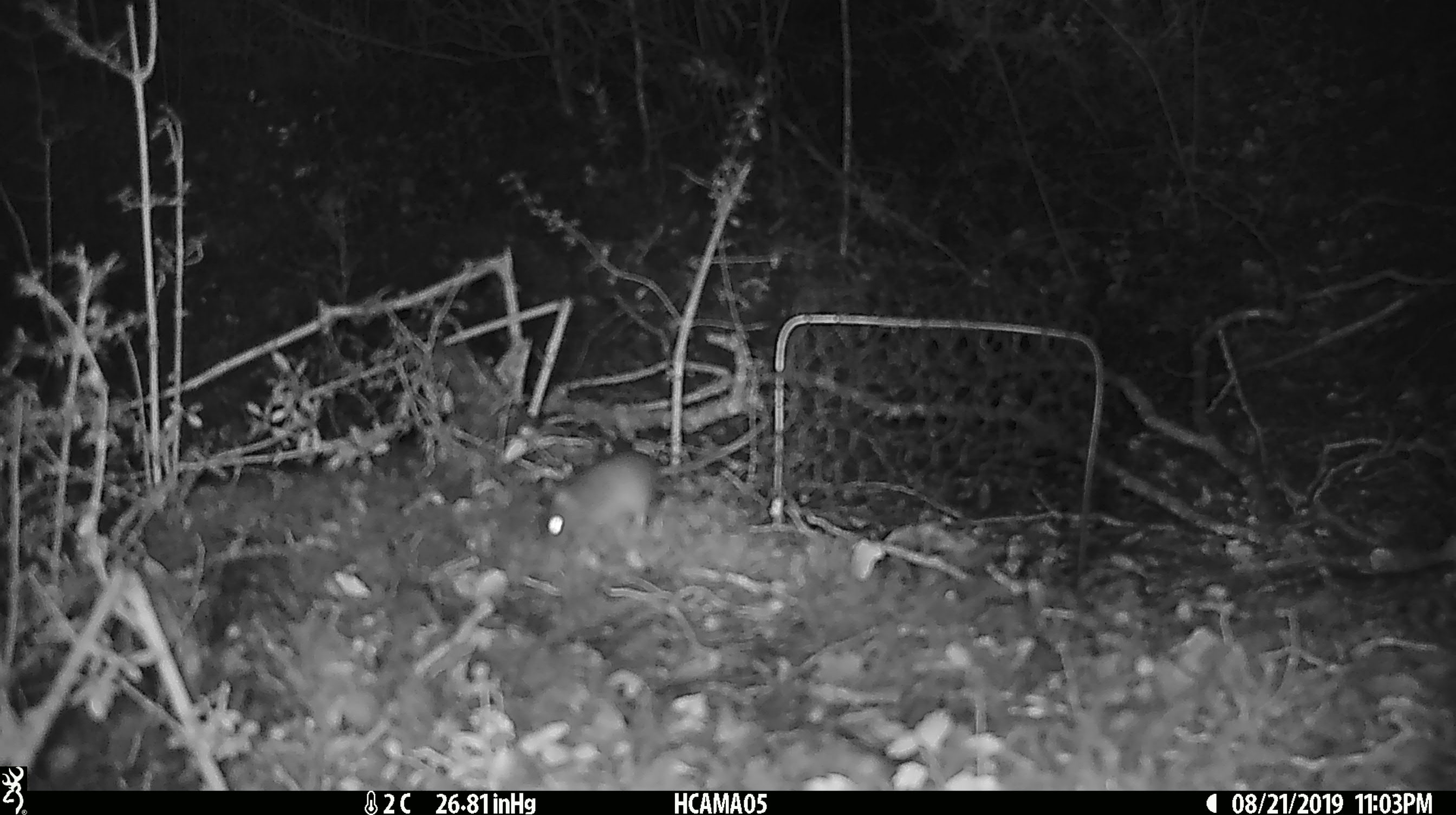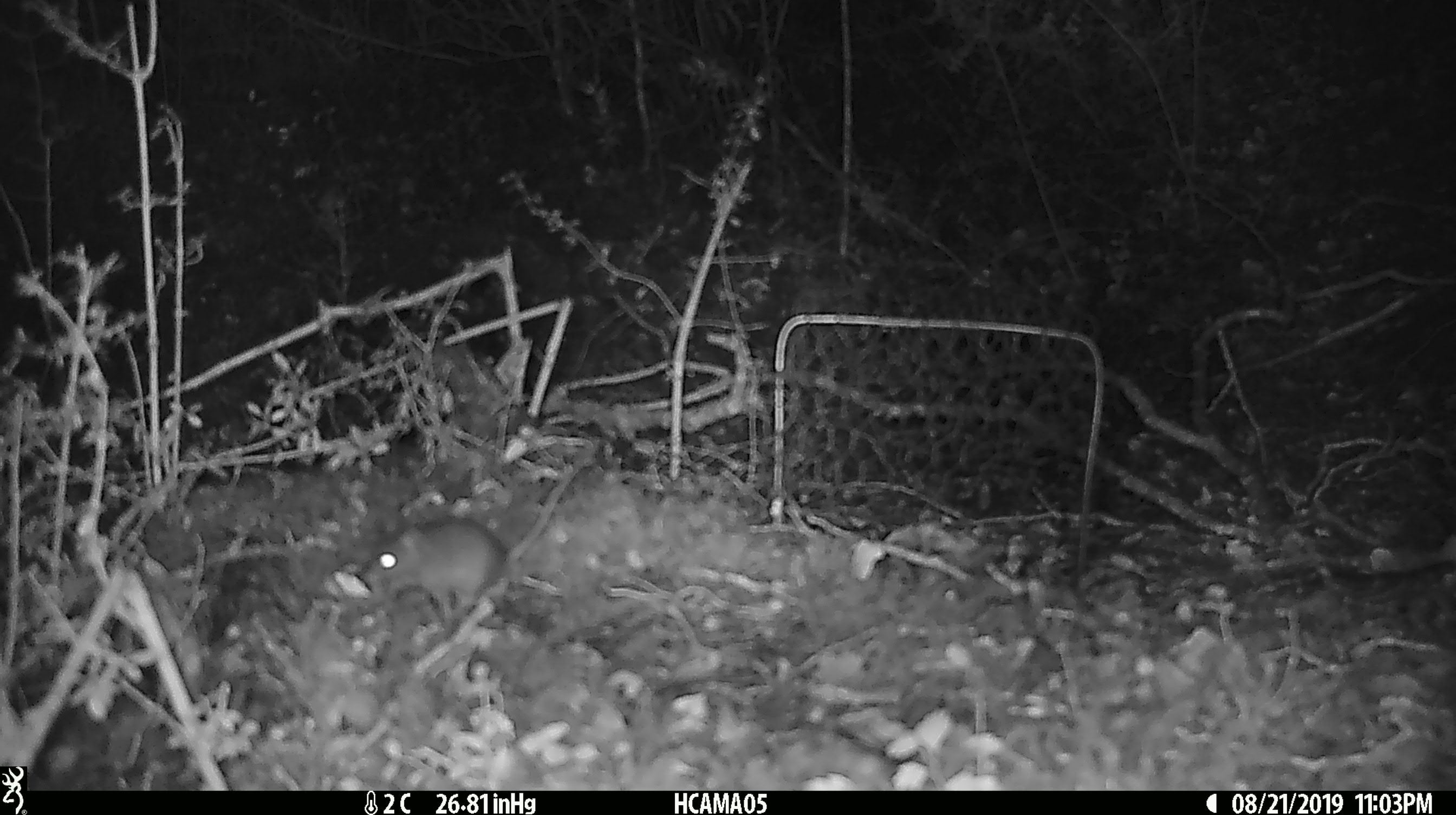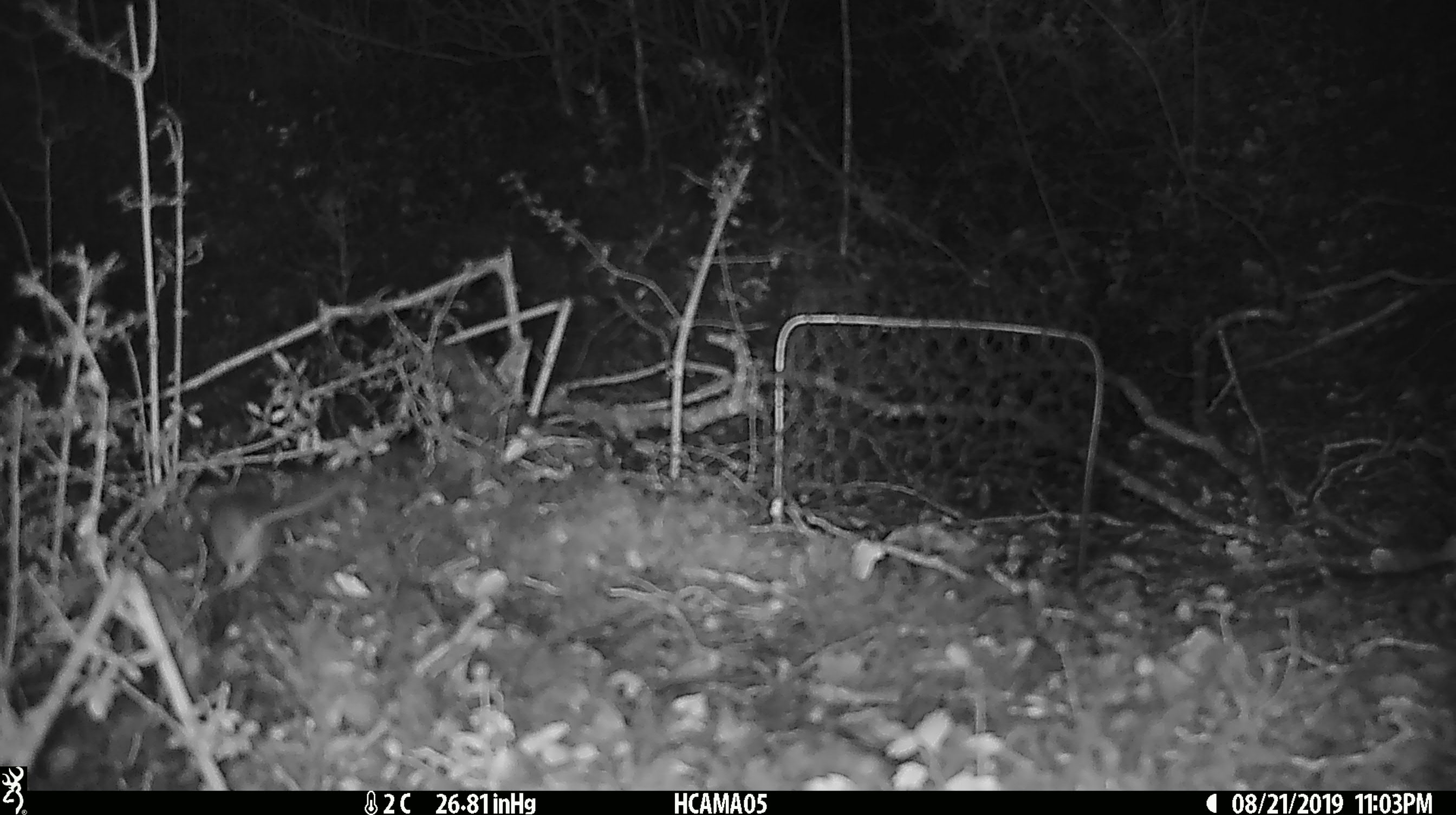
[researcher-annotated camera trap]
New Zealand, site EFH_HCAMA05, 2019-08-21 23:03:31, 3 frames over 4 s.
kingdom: Animalia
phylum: Chordata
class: Mammalia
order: Rodentia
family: Muridae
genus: Mus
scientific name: Mus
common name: mouse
Mouse (Mus).